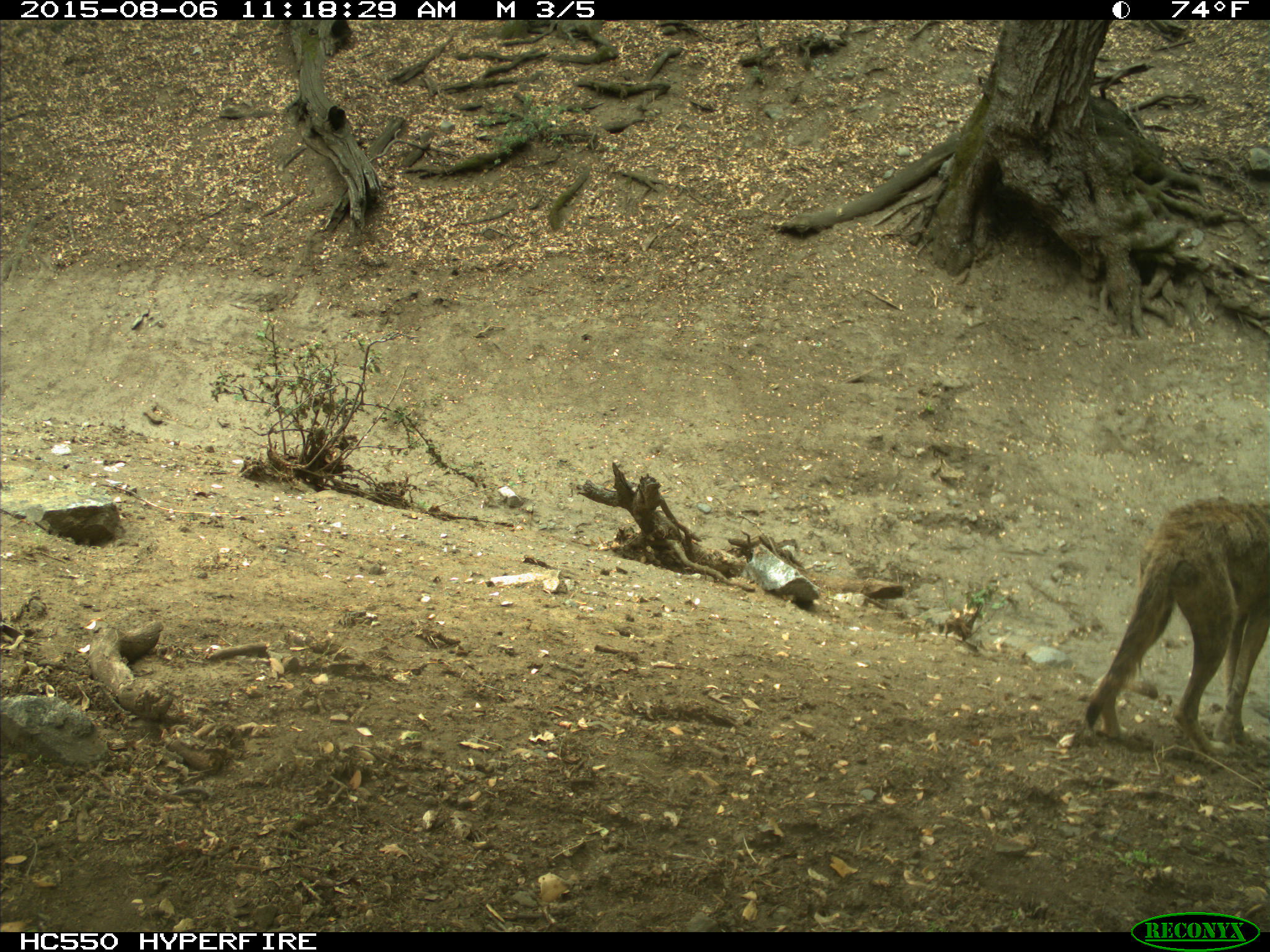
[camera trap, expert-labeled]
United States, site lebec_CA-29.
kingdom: Animalia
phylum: Chordata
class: Mammalia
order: Carnivora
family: Canidae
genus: Canis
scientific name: Canis latrans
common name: coyote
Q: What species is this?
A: Canis latrans (coyote).